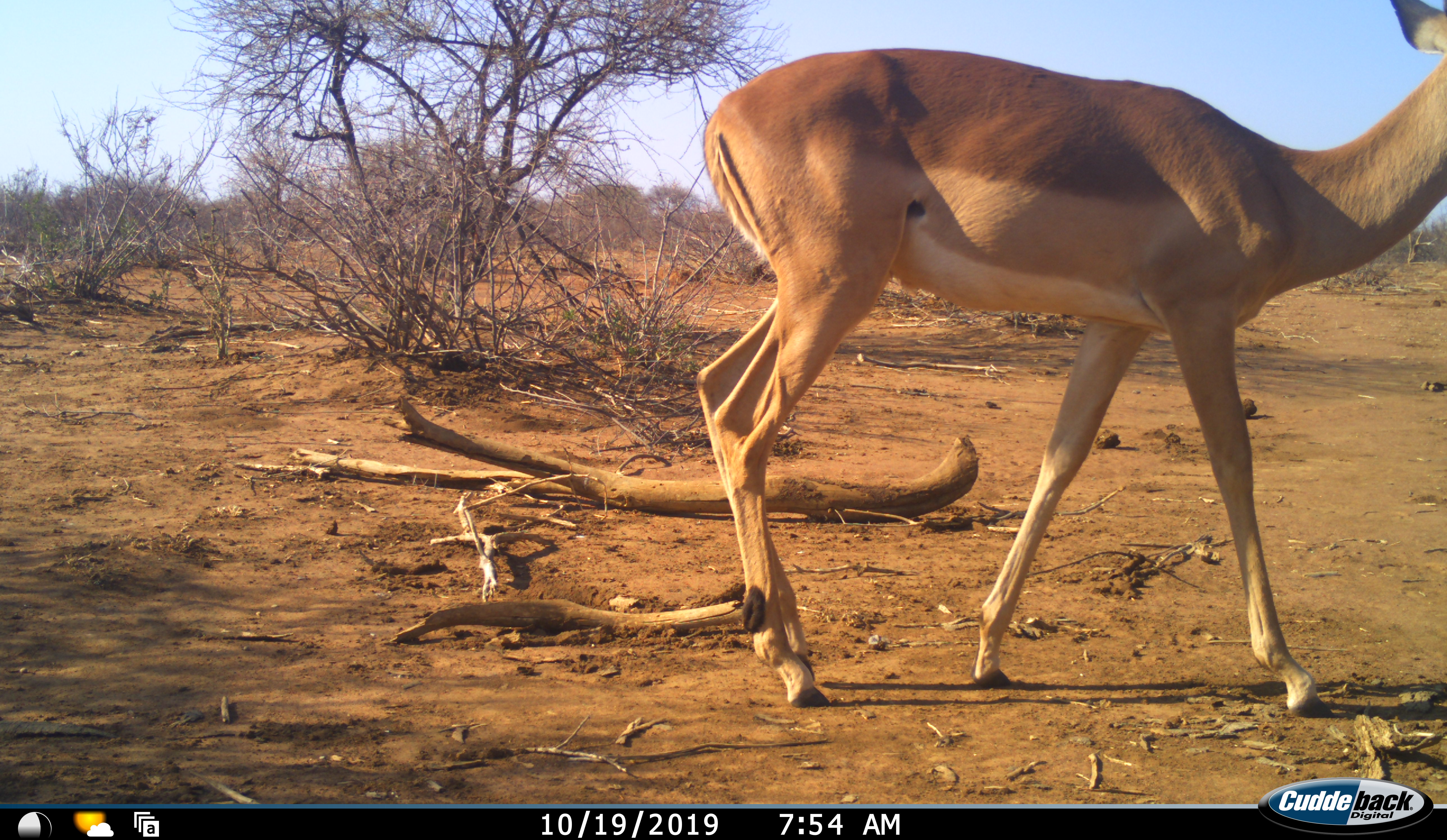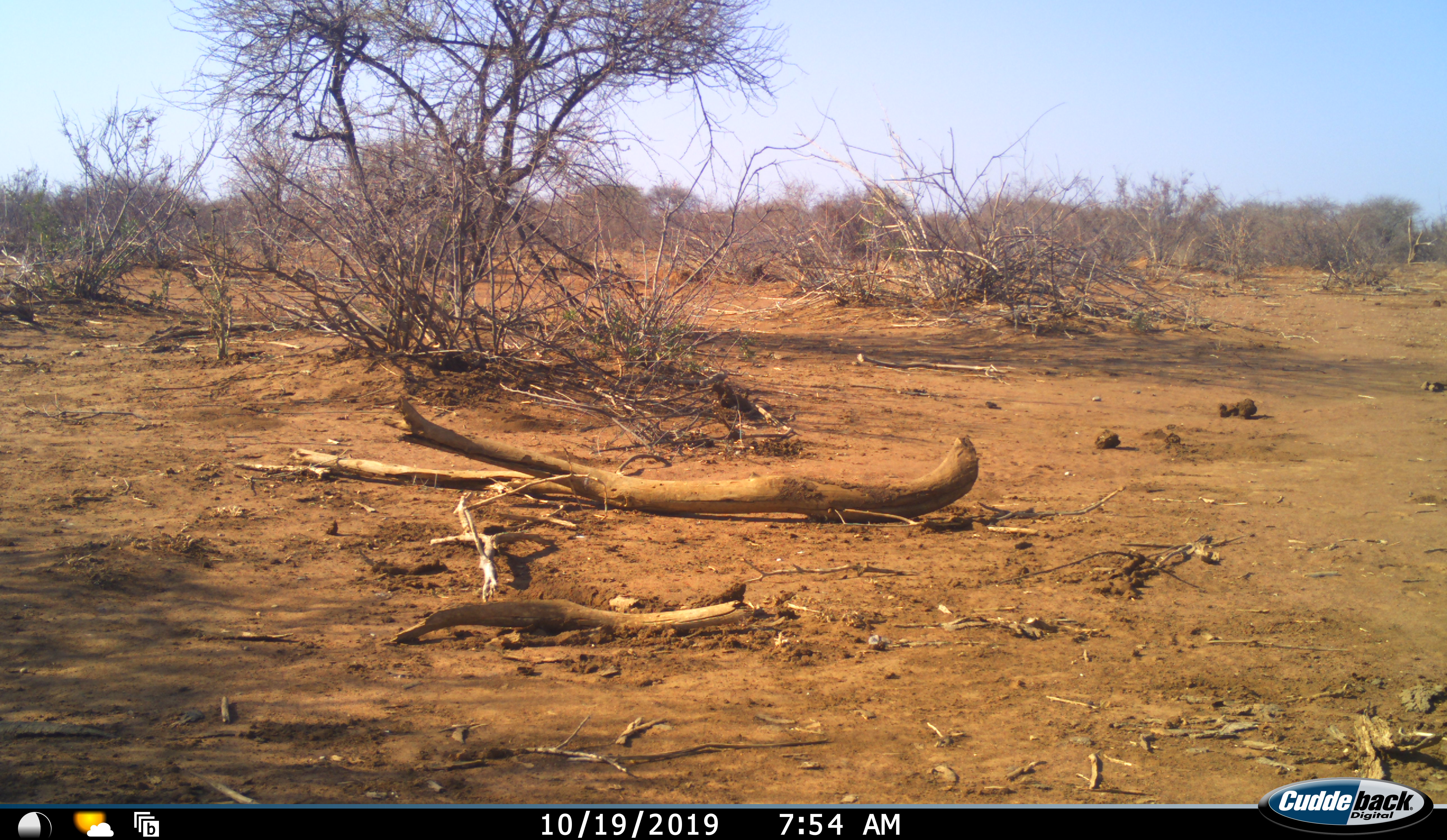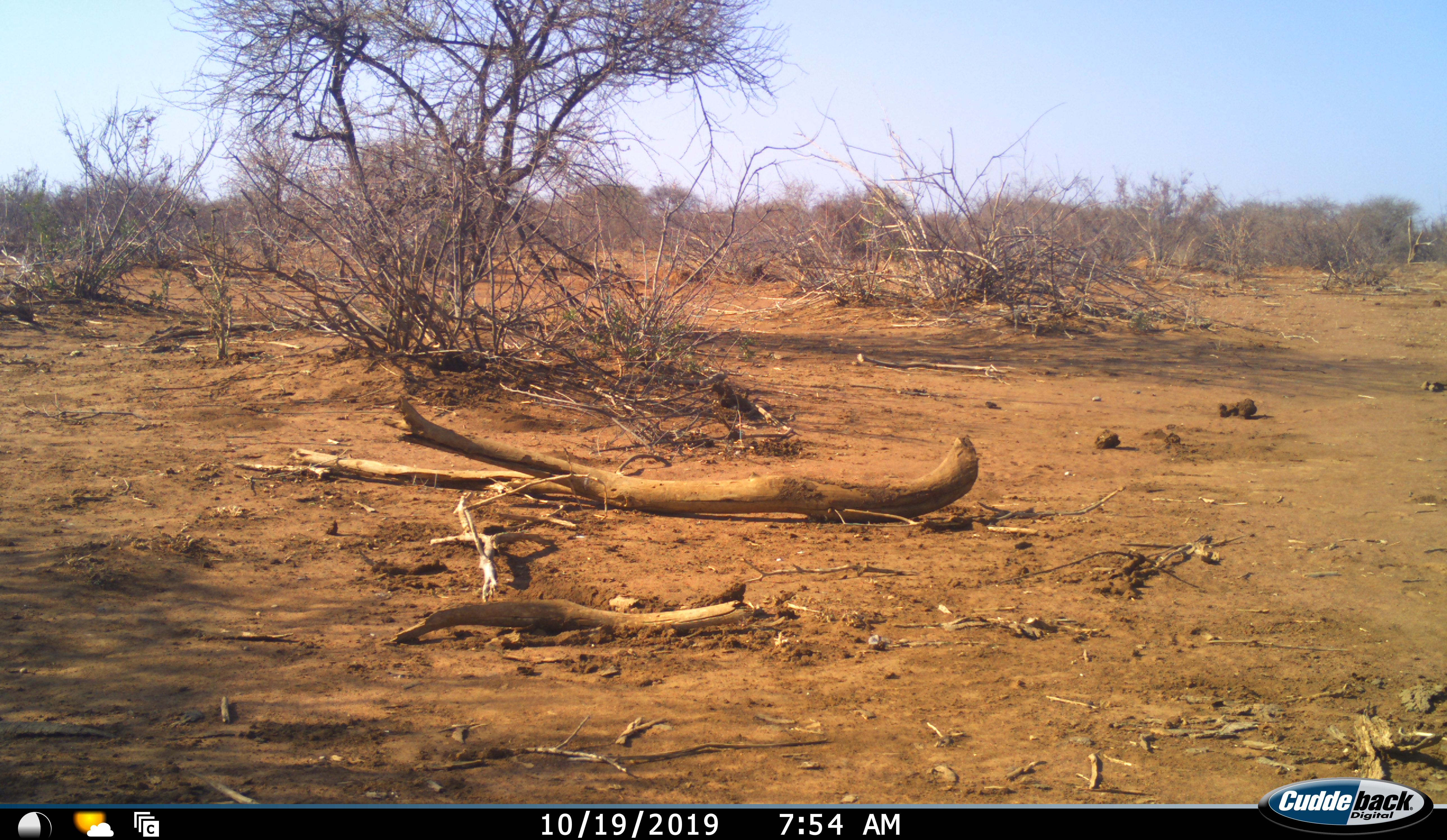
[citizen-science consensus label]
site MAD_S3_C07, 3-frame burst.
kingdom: Animalia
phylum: Chordata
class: Mammalia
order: Artiodactyla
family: Bovidae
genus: Aepyceros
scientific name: Aepyceros melampus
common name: impala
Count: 1.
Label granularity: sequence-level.